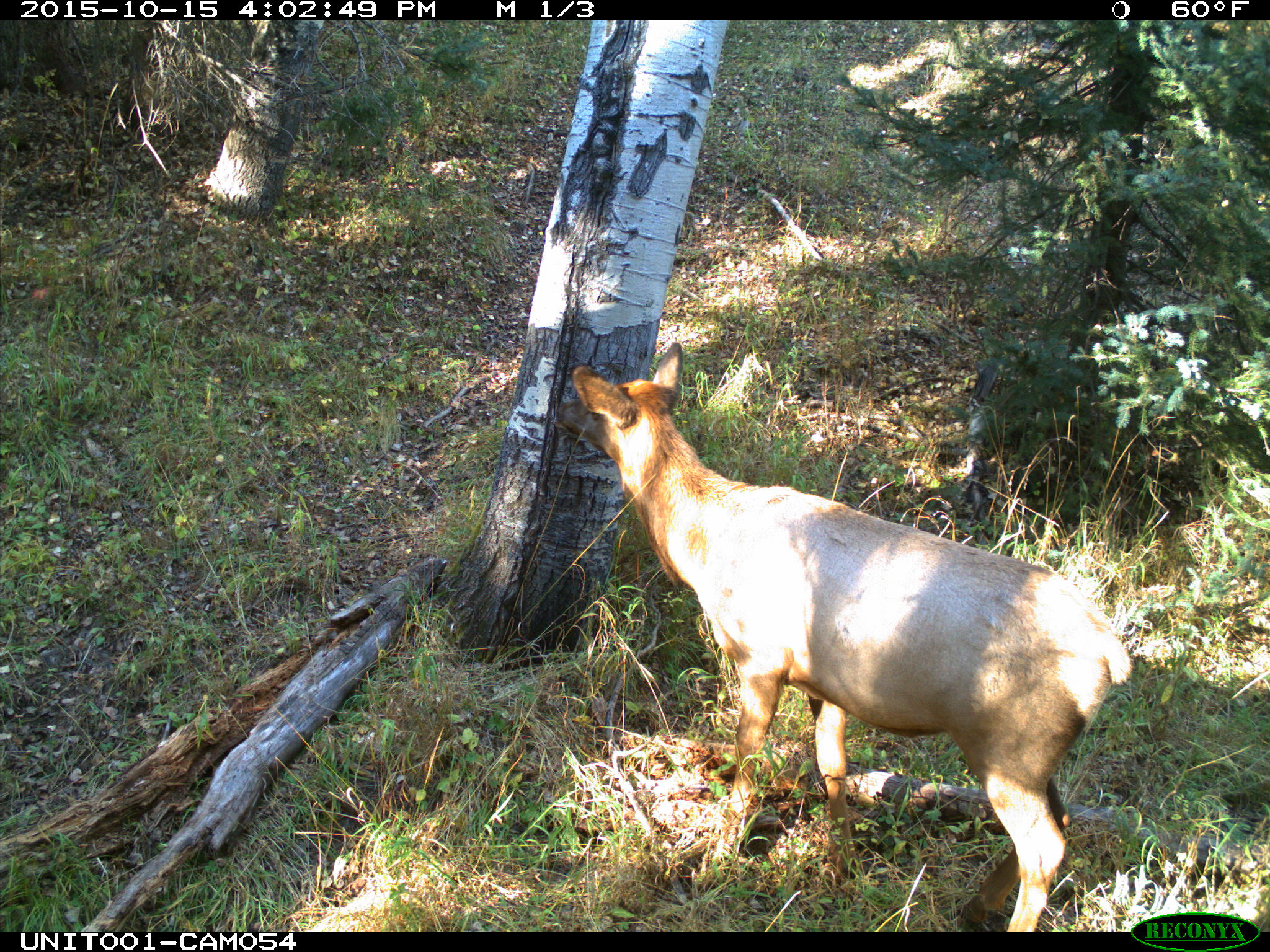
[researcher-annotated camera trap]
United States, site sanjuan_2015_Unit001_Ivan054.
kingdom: Animalia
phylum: Chordata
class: Mammalia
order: Artiodactyla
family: Cervidae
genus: Cervus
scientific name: Cervus elaphus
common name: red deer